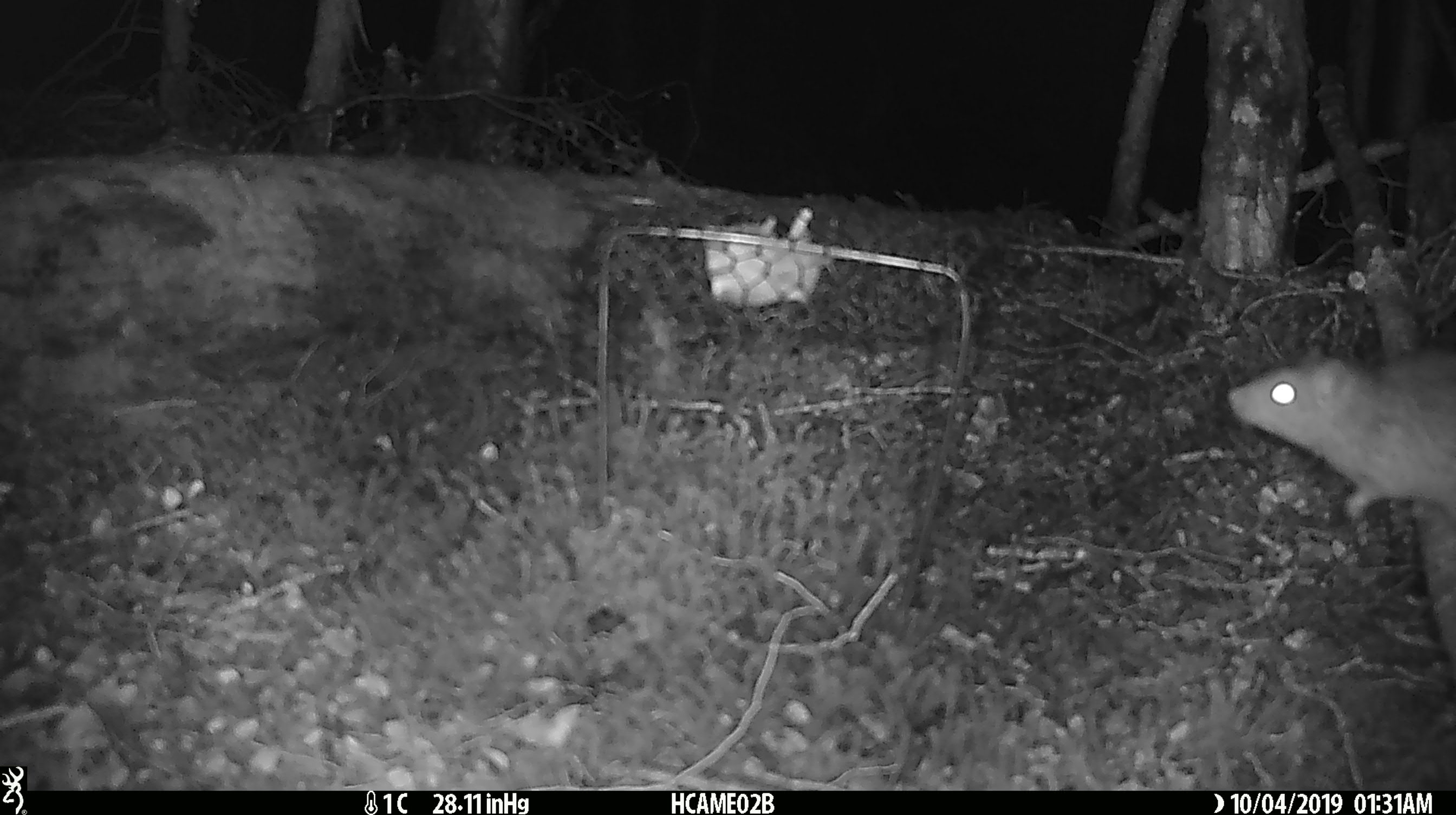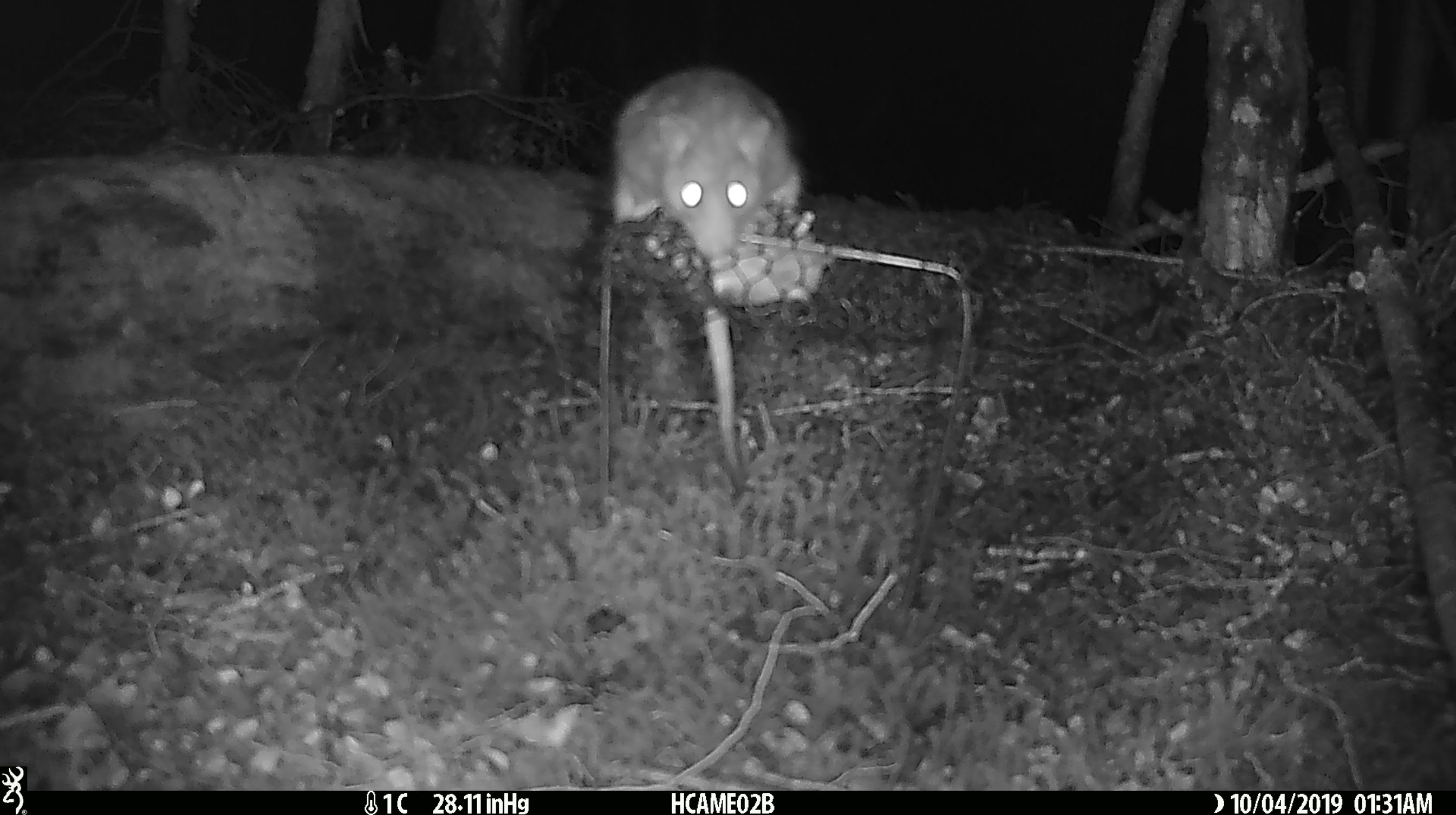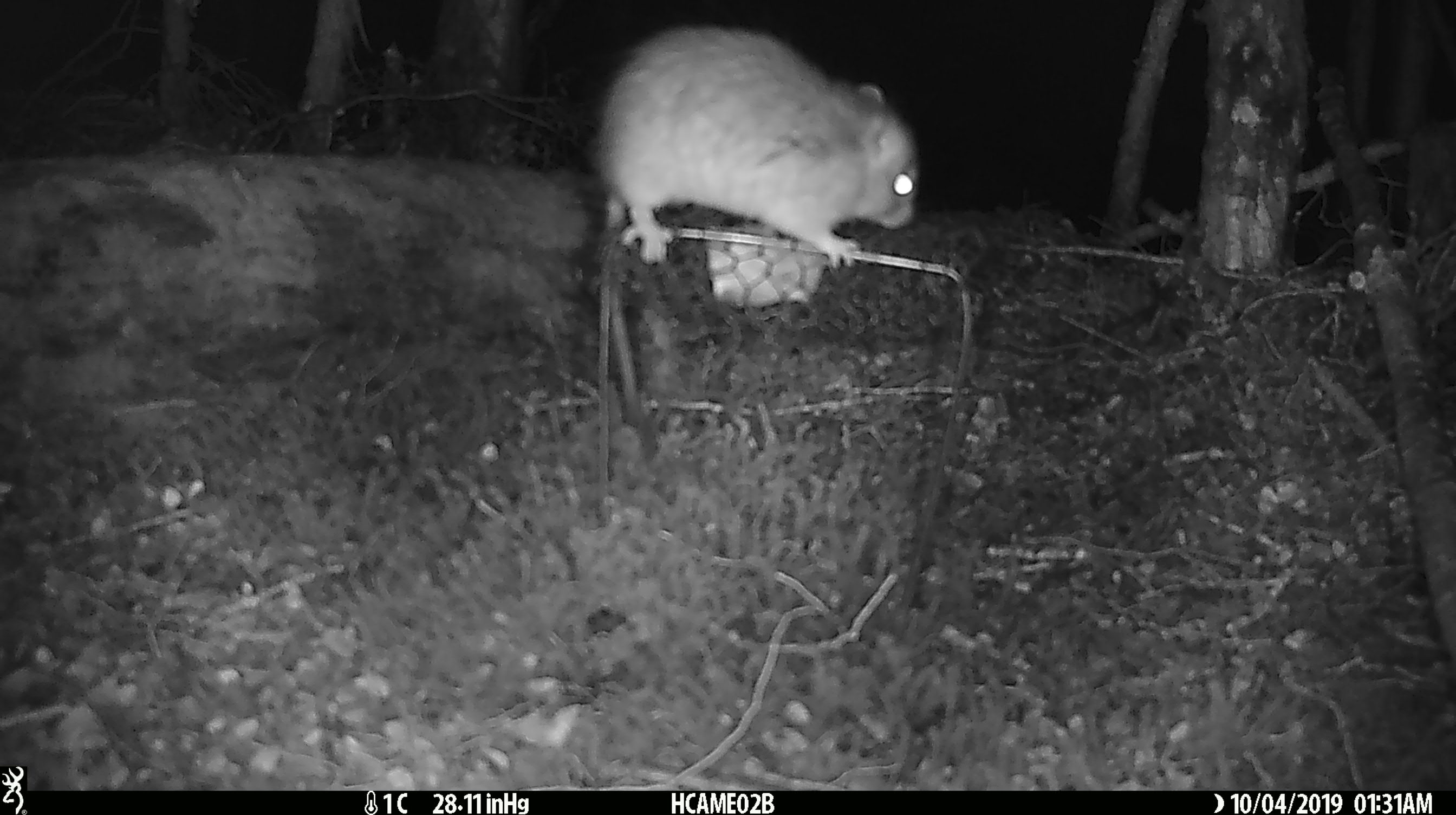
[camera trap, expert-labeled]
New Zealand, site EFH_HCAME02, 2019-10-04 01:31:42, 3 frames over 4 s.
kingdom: Animalia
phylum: Chordata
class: Mammalia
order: Rodentia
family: Muridae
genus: Rattus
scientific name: Rattus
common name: rat